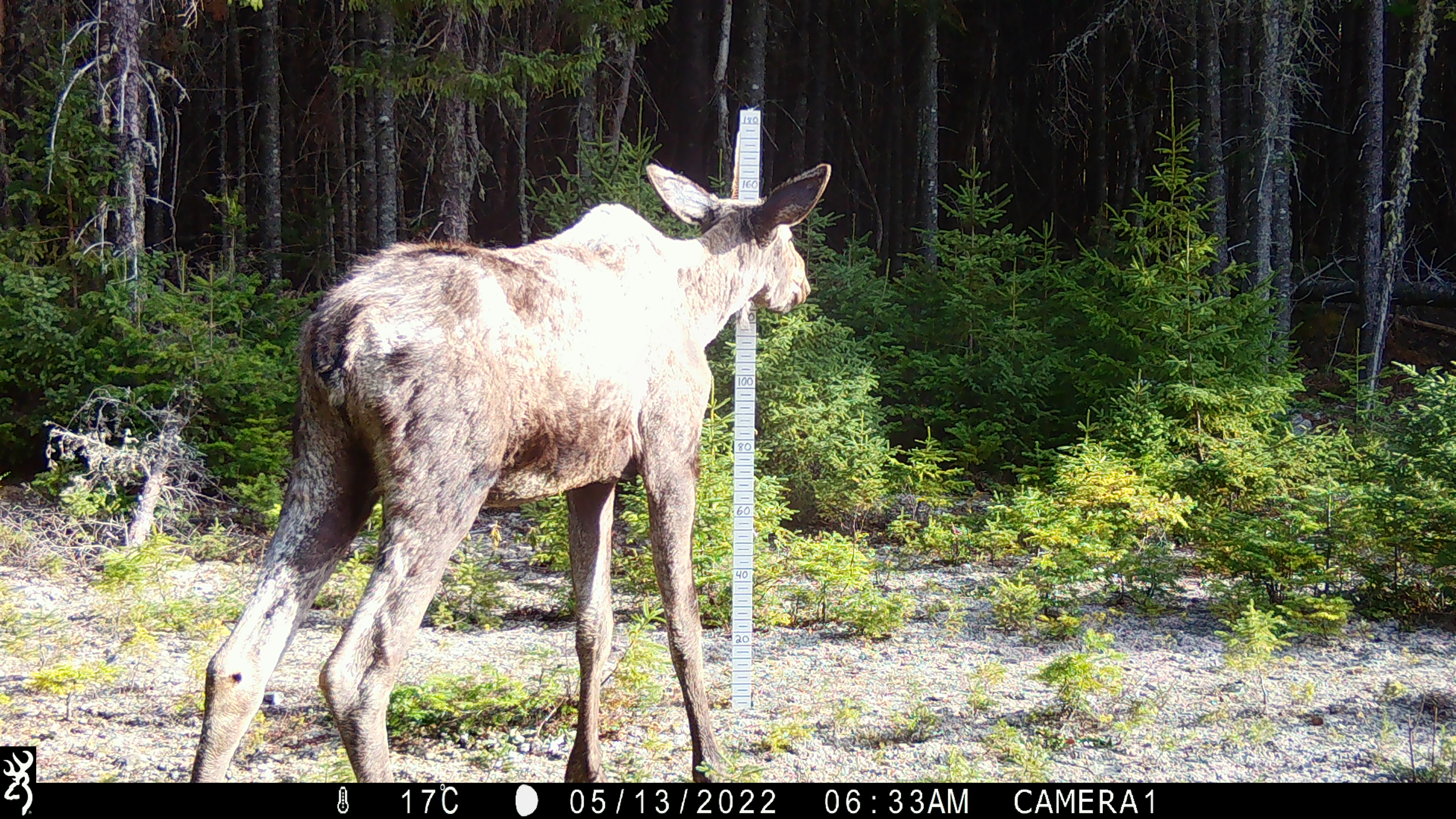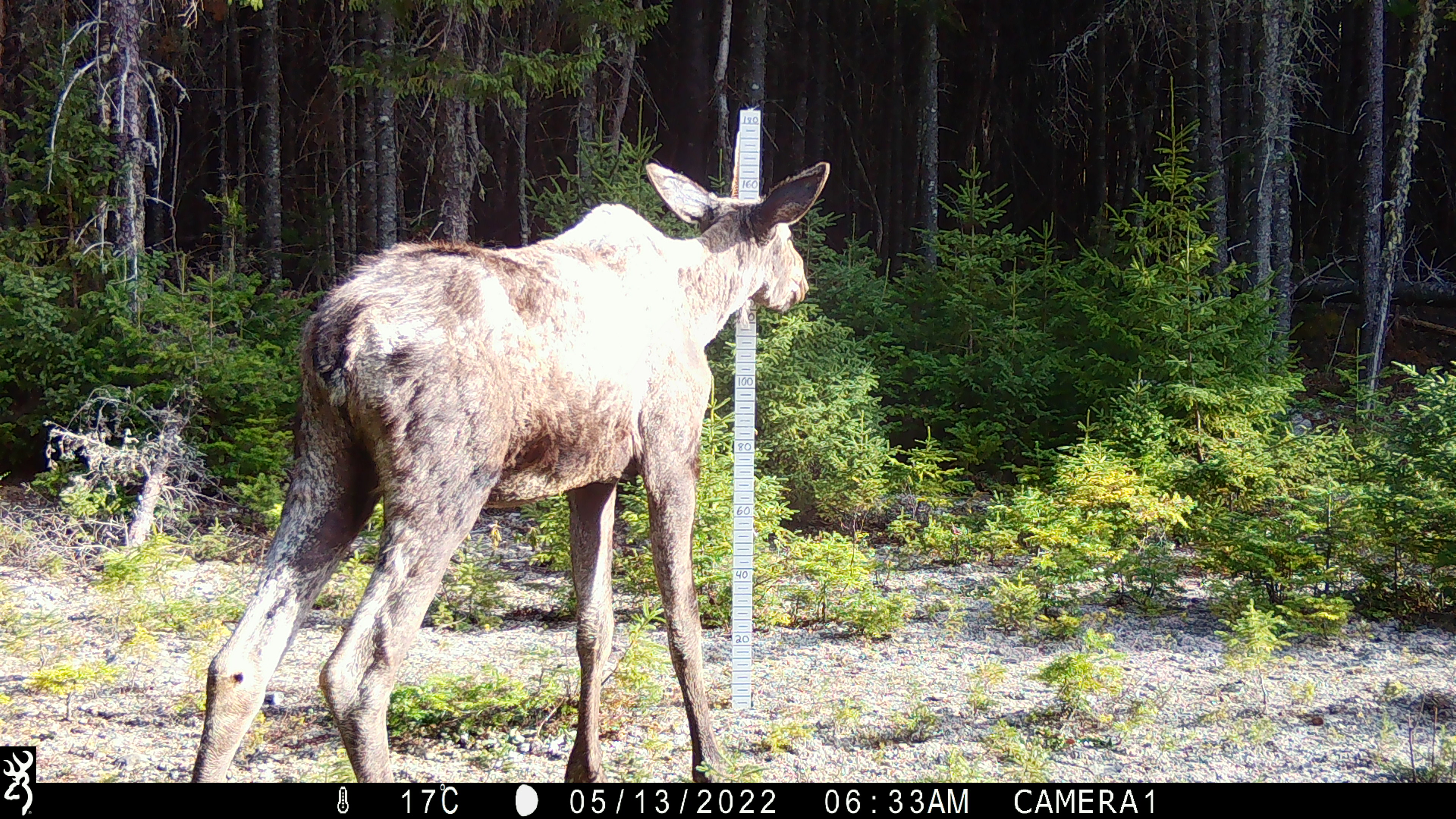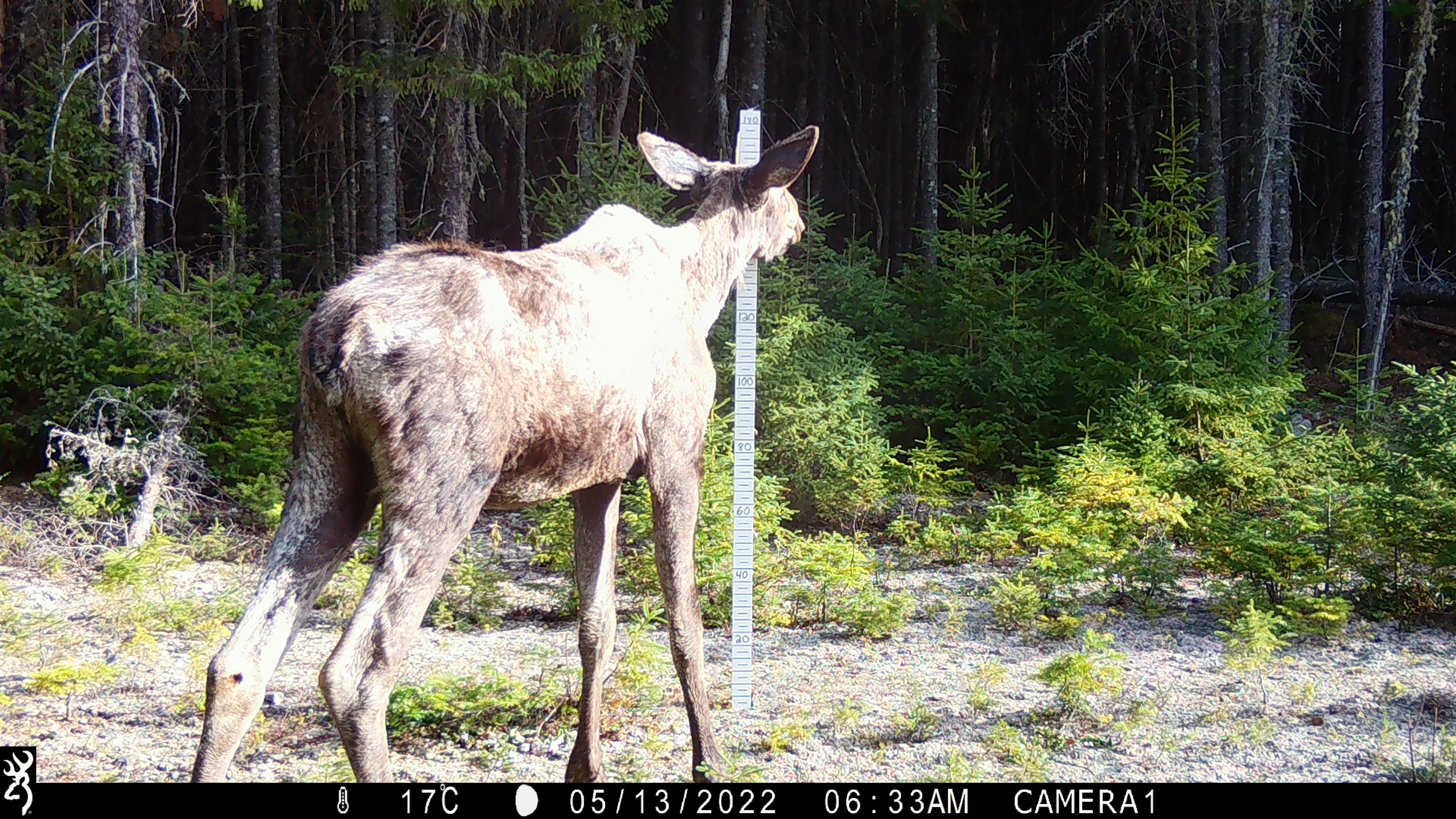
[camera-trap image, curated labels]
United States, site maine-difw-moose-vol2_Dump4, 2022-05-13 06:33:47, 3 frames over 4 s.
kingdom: Animalia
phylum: Chordata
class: Mammalia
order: Artiodactyla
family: Cervidae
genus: Alces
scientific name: Alces alces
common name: moose